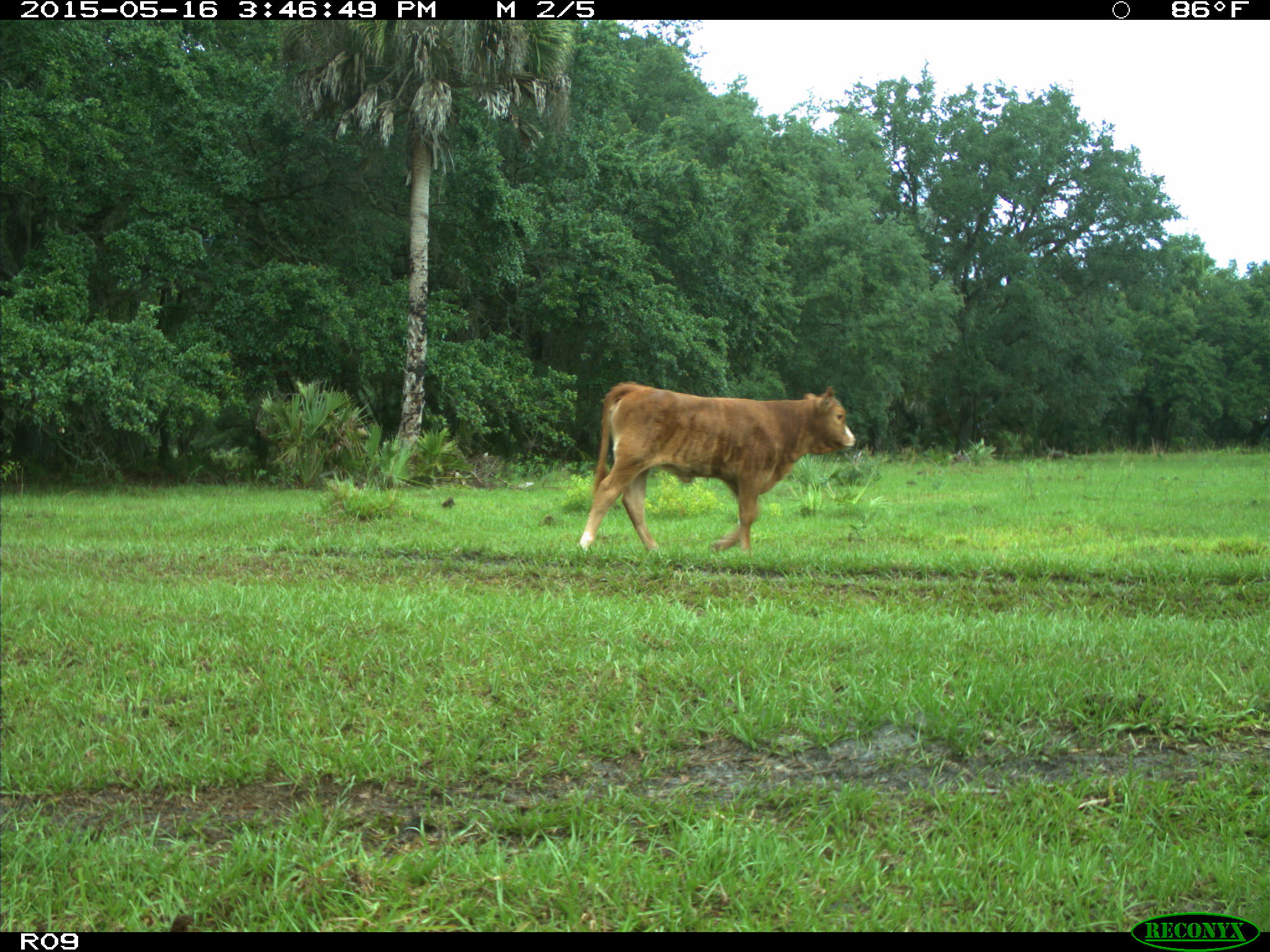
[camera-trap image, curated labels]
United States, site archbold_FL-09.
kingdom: Animalia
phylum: Chordata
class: Mammalia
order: Artiodactyla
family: Bovidae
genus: Bos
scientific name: Bos taurus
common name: domestic cow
Bos taurus (domestic cow).